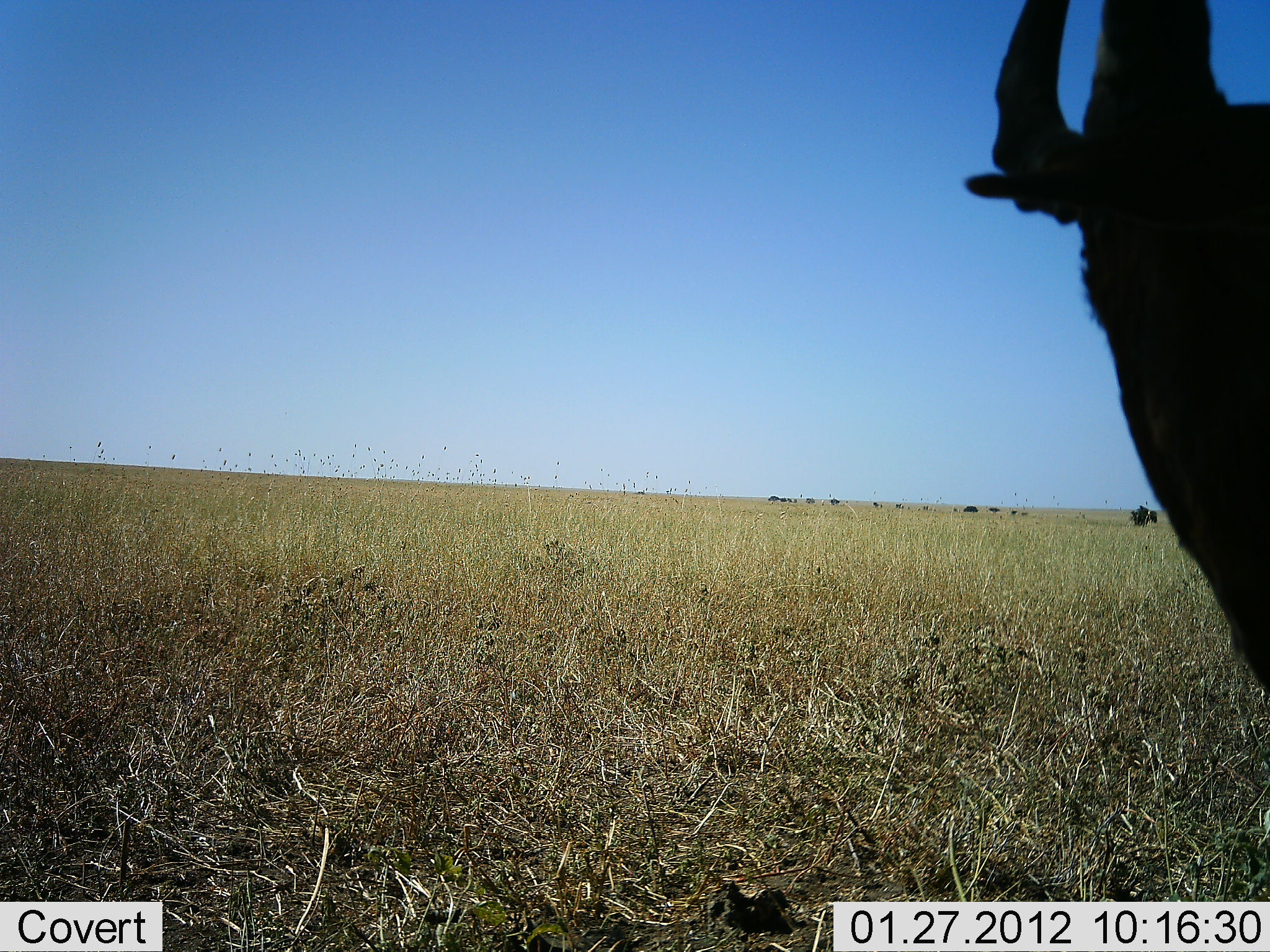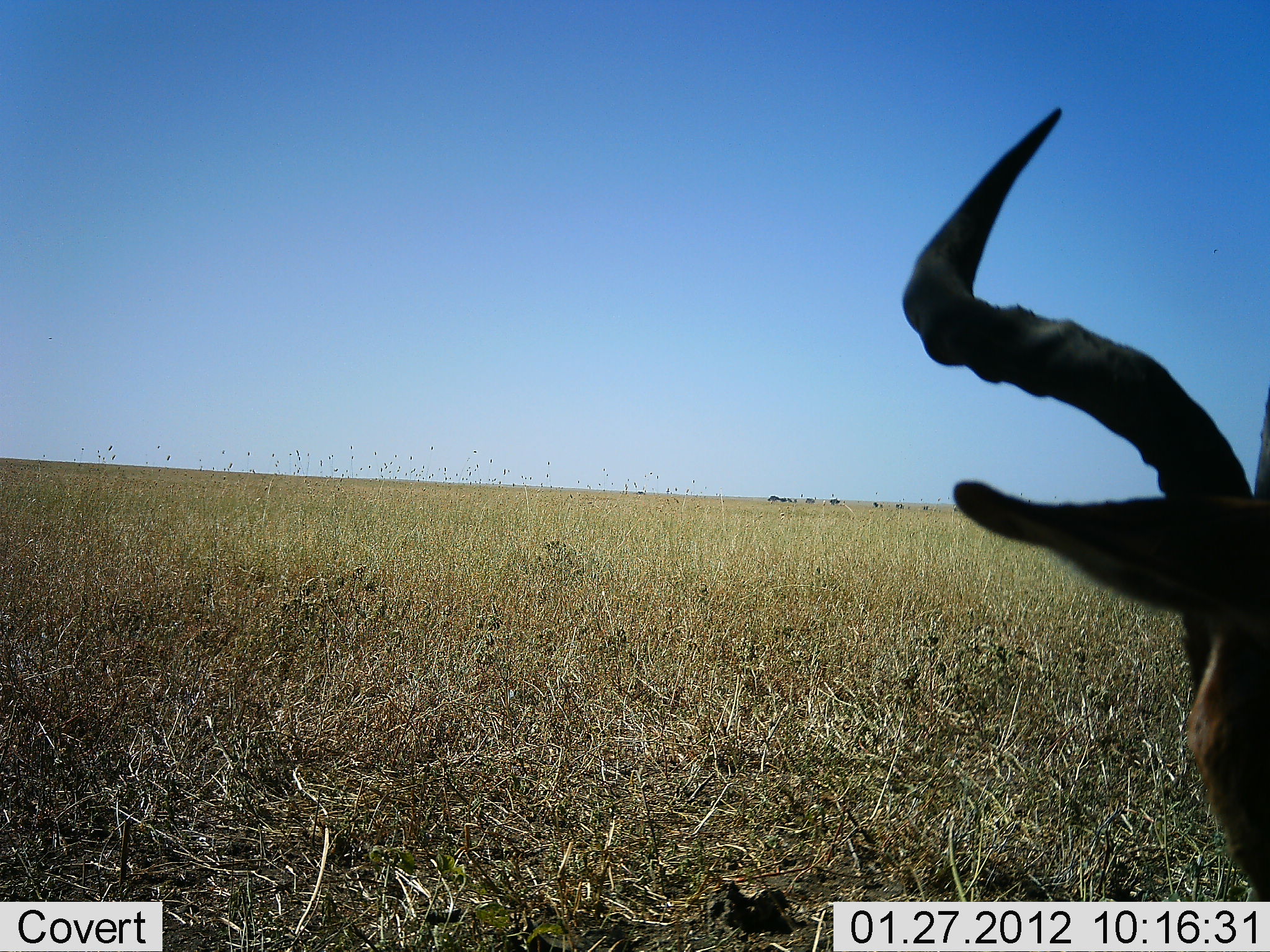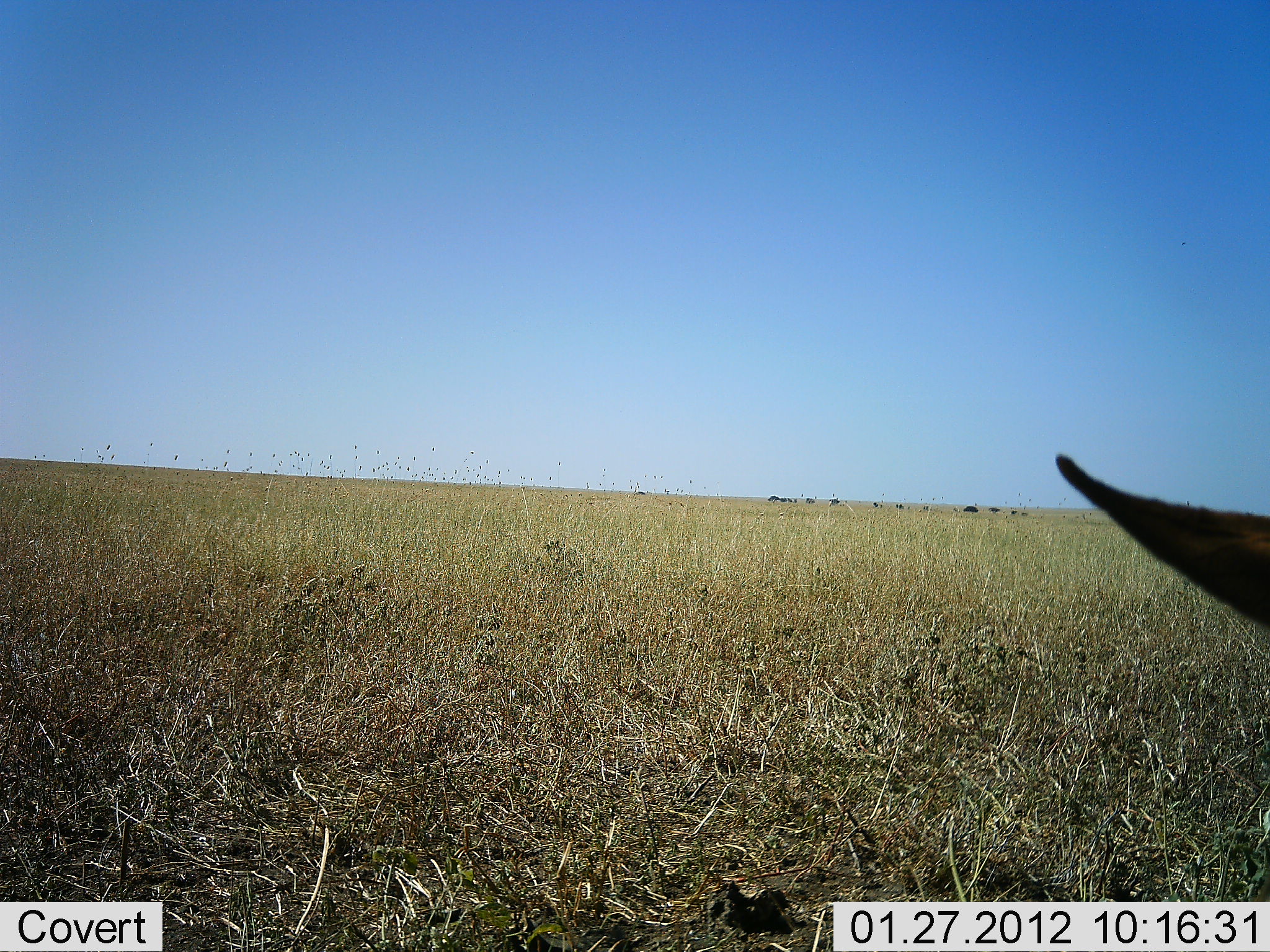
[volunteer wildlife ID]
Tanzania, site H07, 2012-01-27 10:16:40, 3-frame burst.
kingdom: Animalia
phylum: Chordata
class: Mammalia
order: Artiodactyla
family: Bovidae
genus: Alcelaphus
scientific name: Alcelaphus buselaphus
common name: hartebeest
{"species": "hartebeest (Alcelaphus buselaphus)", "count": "1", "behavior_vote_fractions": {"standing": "50%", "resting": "20%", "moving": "30%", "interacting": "0%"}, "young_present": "0%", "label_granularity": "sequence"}